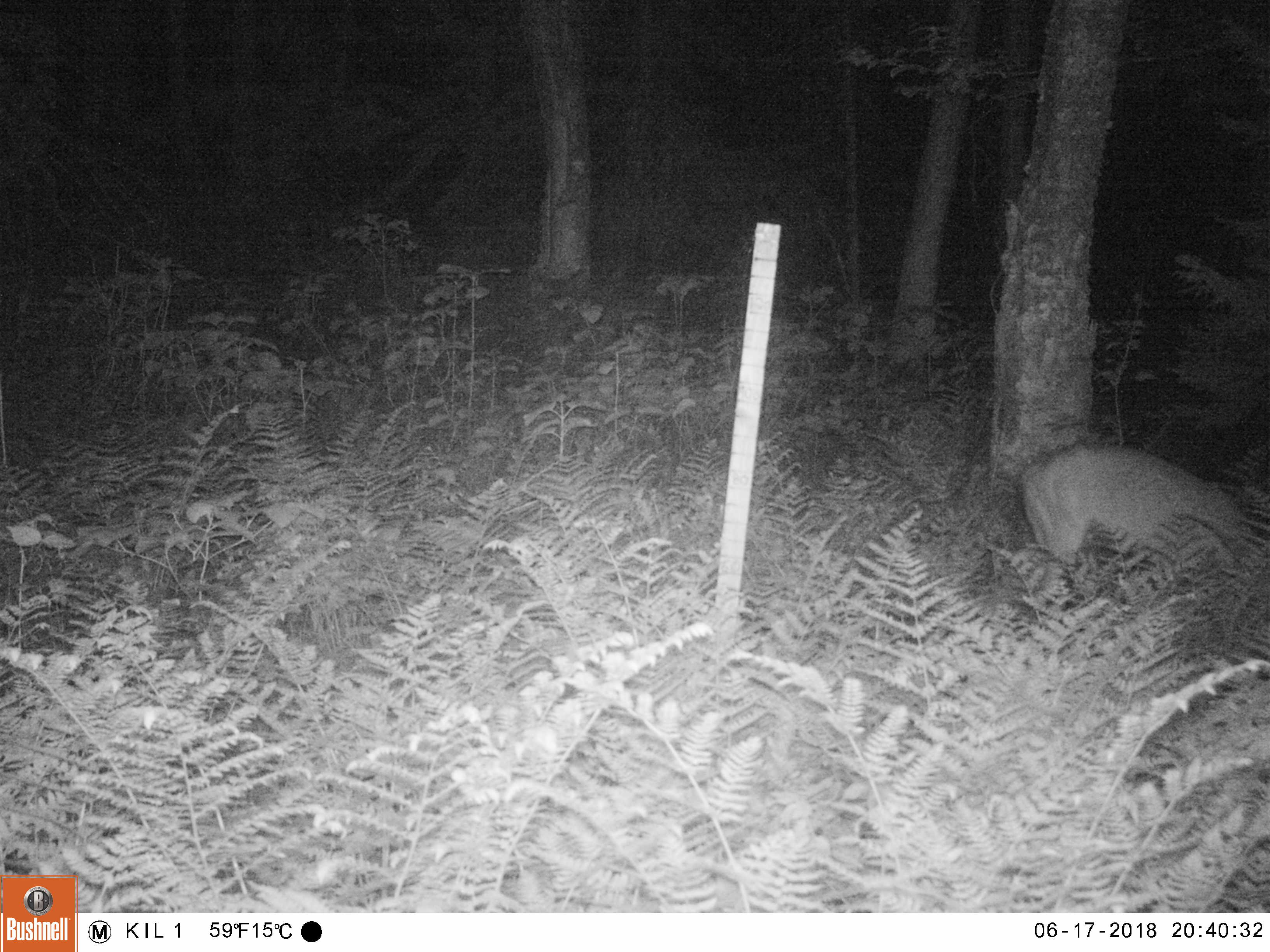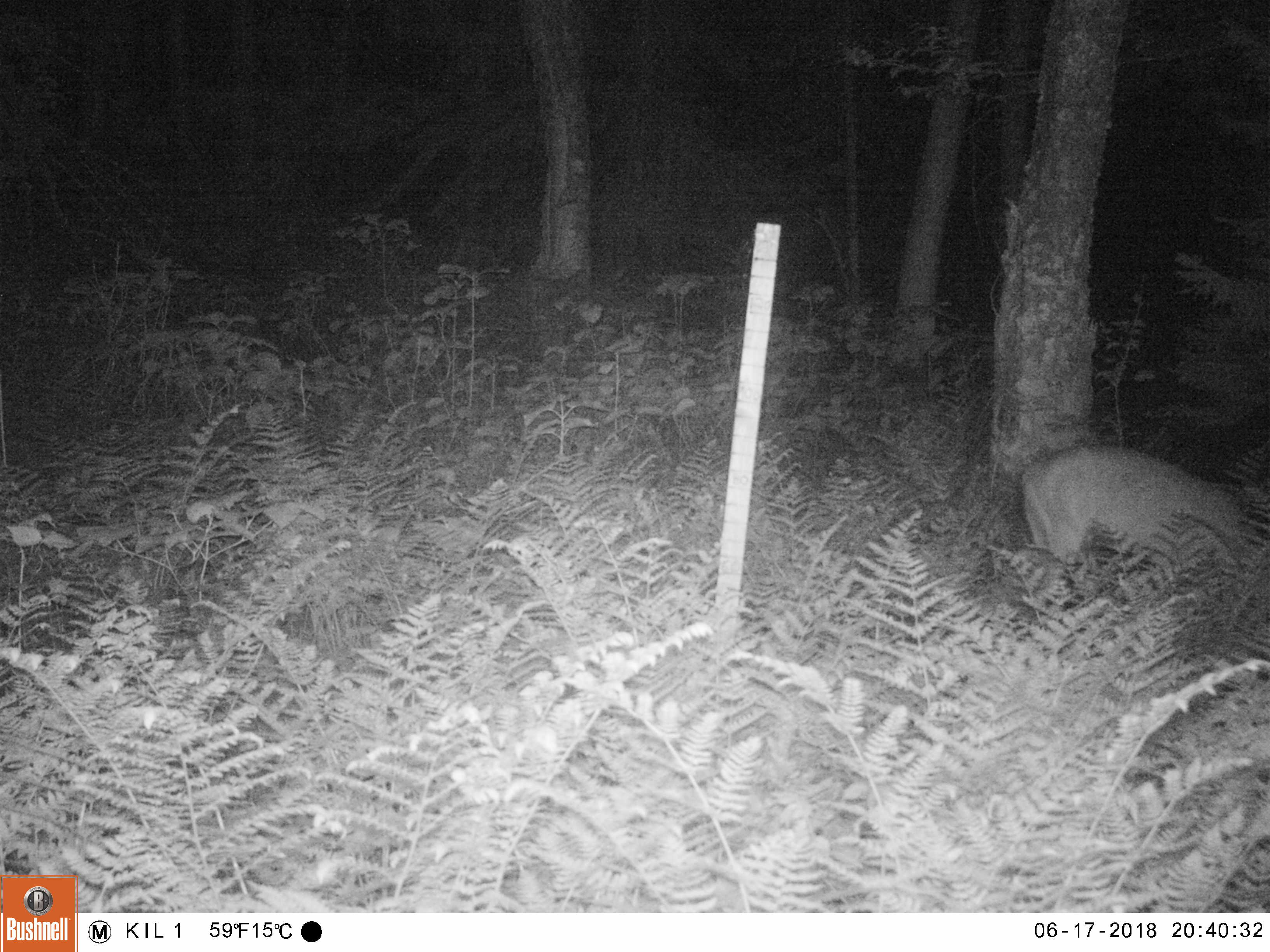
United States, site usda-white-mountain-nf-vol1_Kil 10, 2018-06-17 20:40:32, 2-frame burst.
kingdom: Animalia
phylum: Chordata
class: Mammalia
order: Artiodactyla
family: Cervidae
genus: Odocoileus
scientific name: Odocoileus virginianus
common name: white-tailed deer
White-tailed deer (Odocoileus virginianus).